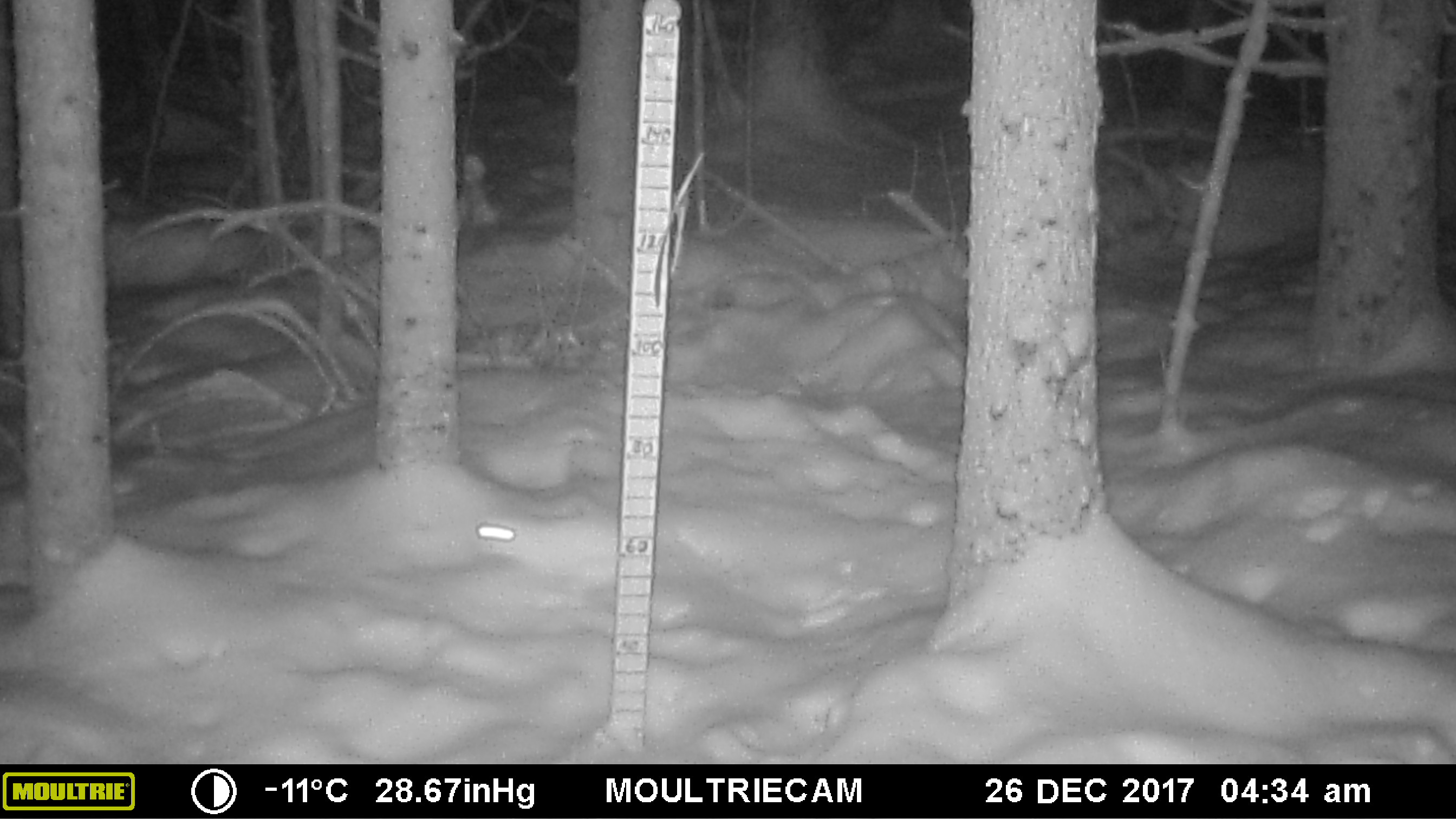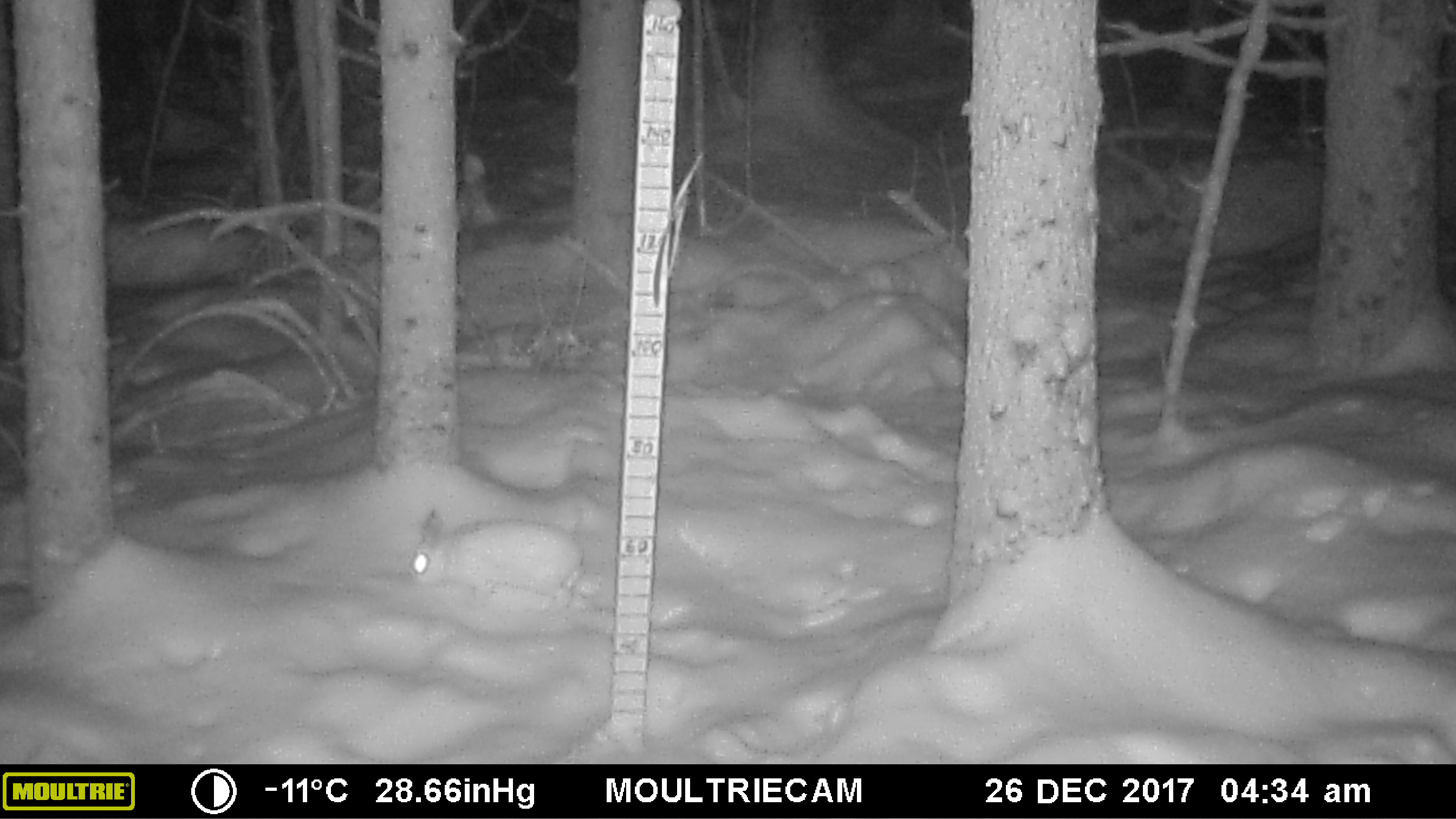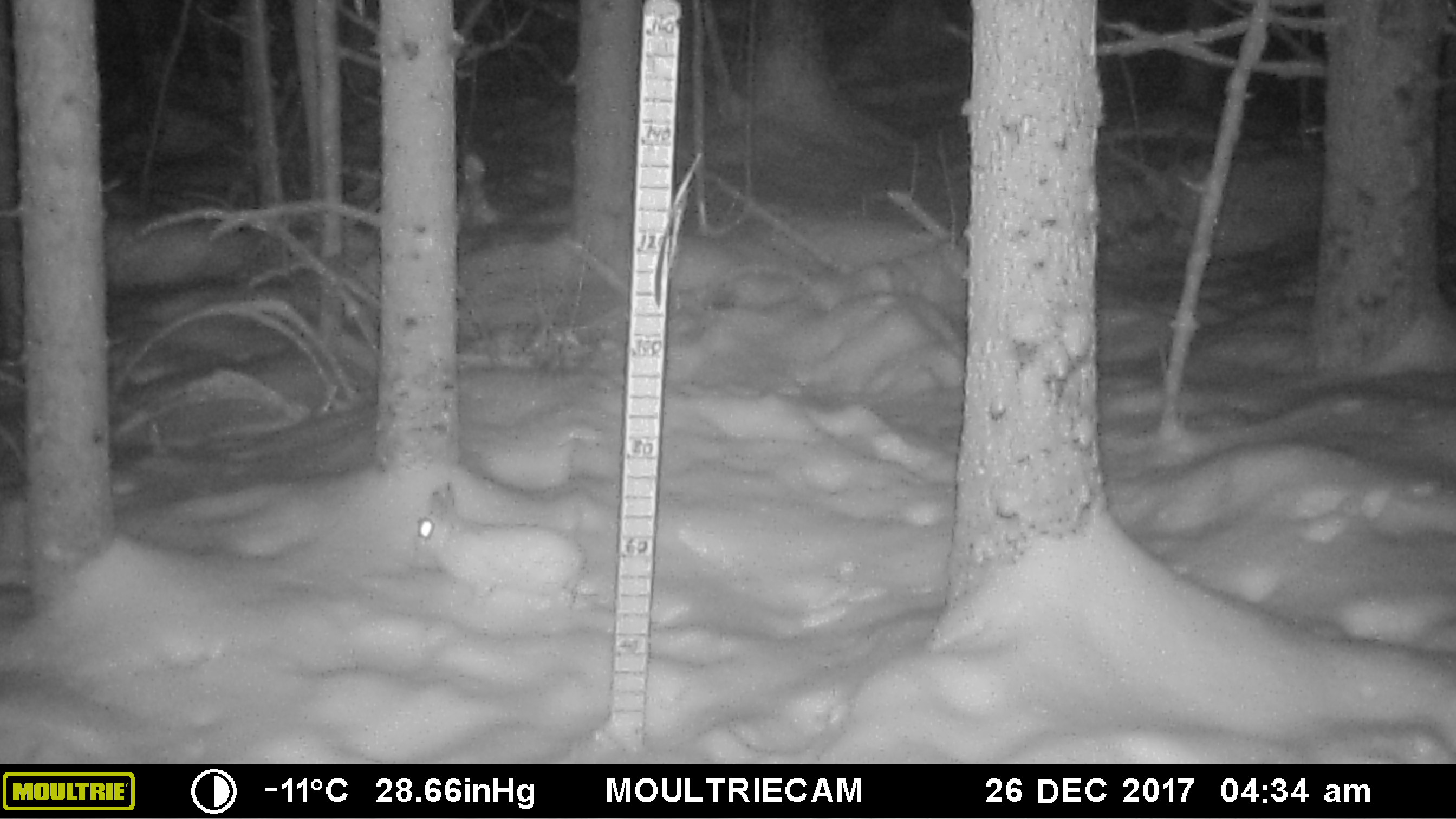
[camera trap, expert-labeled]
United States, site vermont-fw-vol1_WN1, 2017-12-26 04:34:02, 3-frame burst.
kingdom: Animalia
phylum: Chordata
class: Mammalia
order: Lagomorpha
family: Leporidae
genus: Lepus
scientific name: Lepus americanus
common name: snowshoe hare